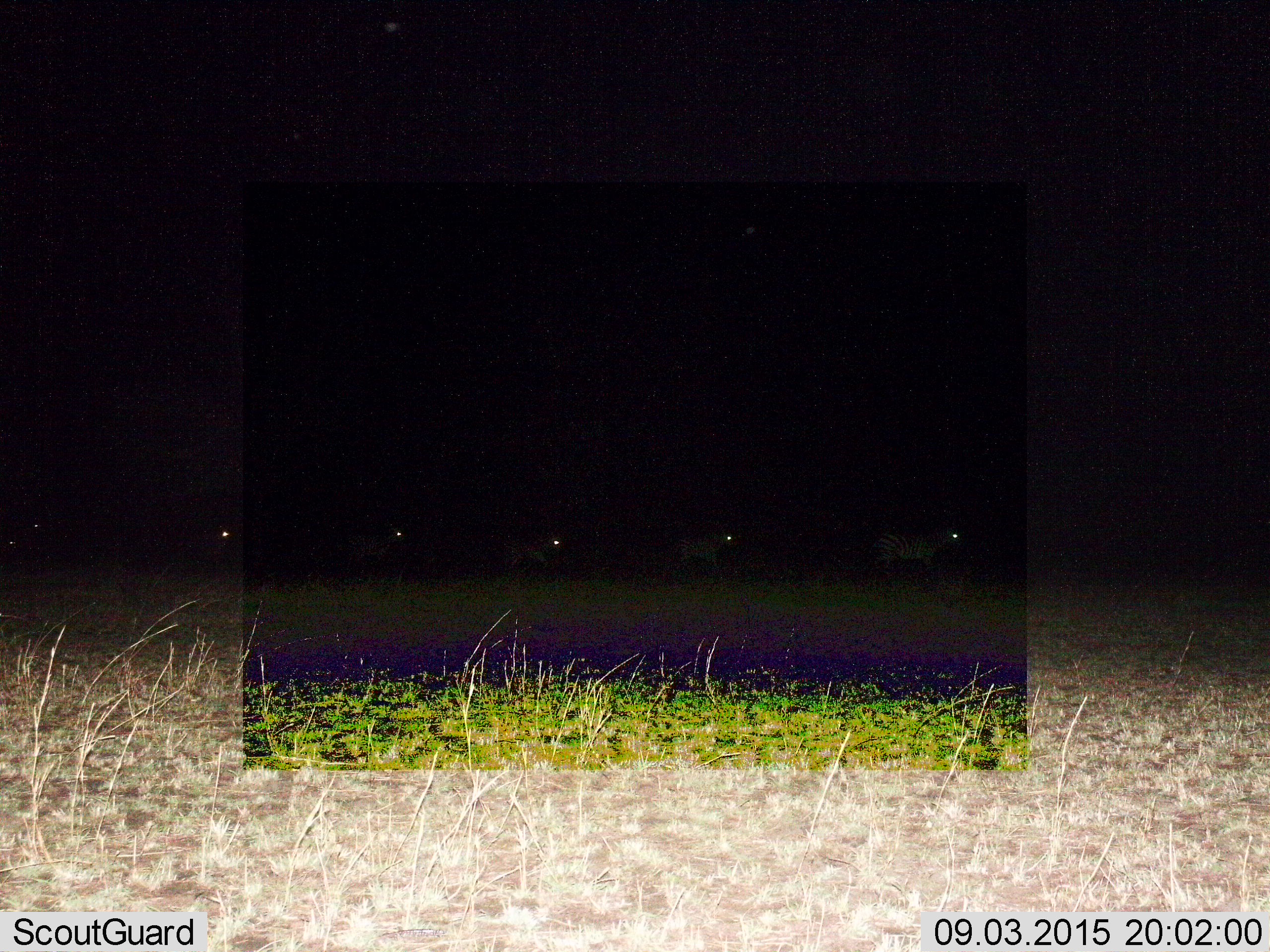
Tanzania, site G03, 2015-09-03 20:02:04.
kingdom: Animalia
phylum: Chordata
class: Mammalia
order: Perissodactyla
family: Equidae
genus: Equus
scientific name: Equus quagga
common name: plains zebra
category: zebra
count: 6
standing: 15%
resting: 0%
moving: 85%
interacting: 8%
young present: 8%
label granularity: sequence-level